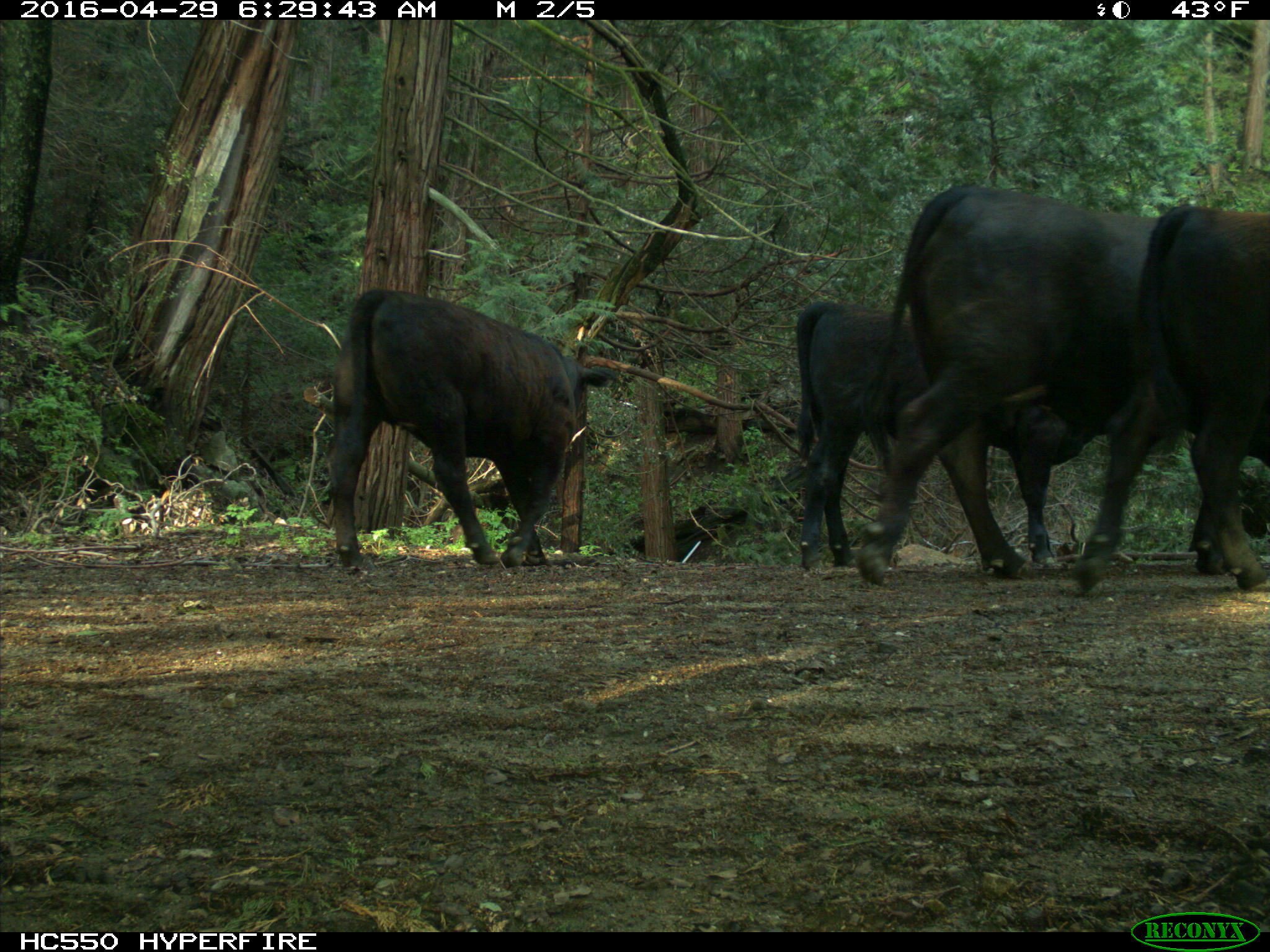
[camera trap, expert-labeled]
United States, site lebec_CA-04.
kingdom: Animalia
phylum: Chordata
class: Mammalia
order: Artiodactyla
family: Bovidae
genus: Bos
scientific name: Bos taurus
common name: domestic cow